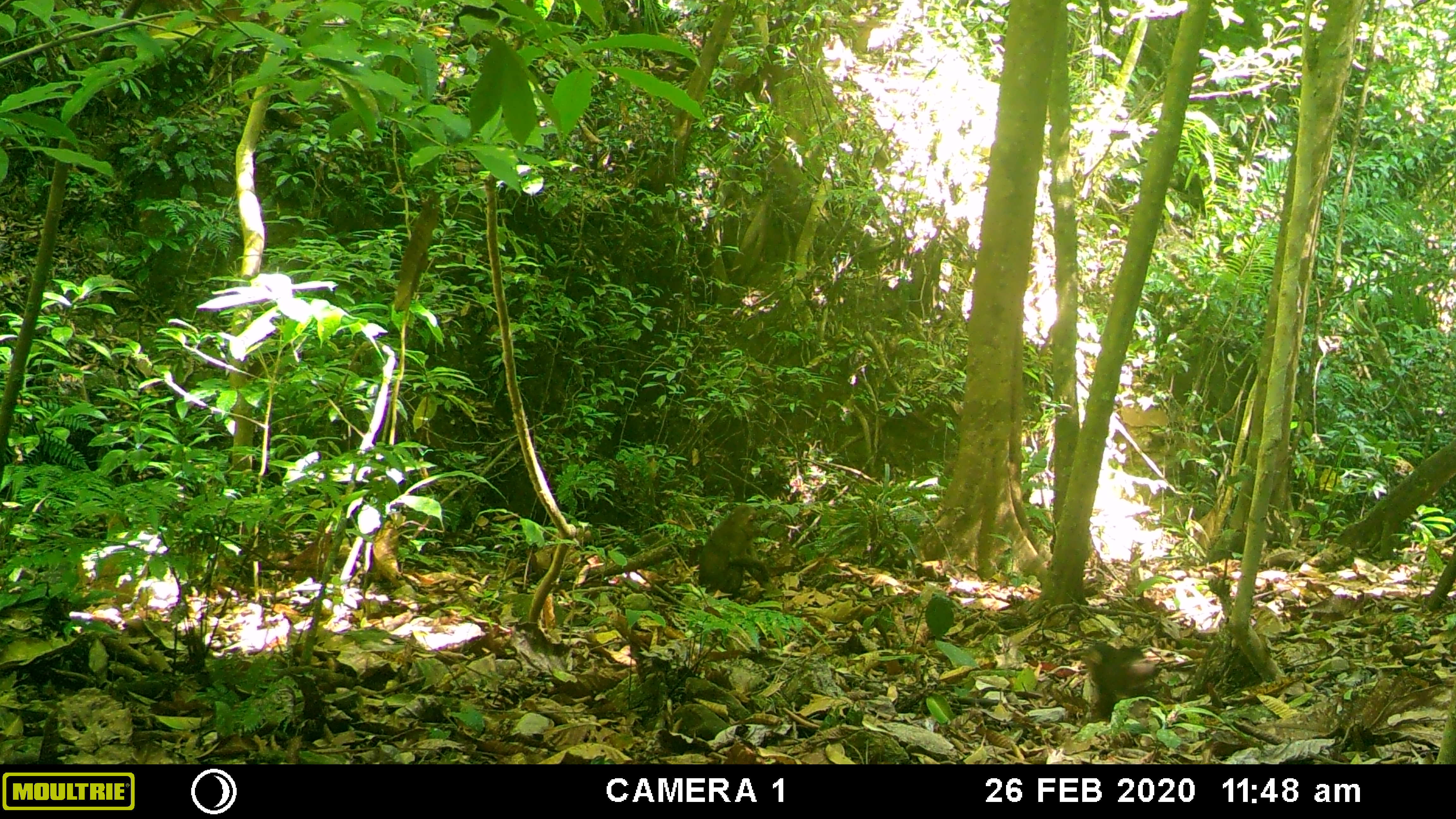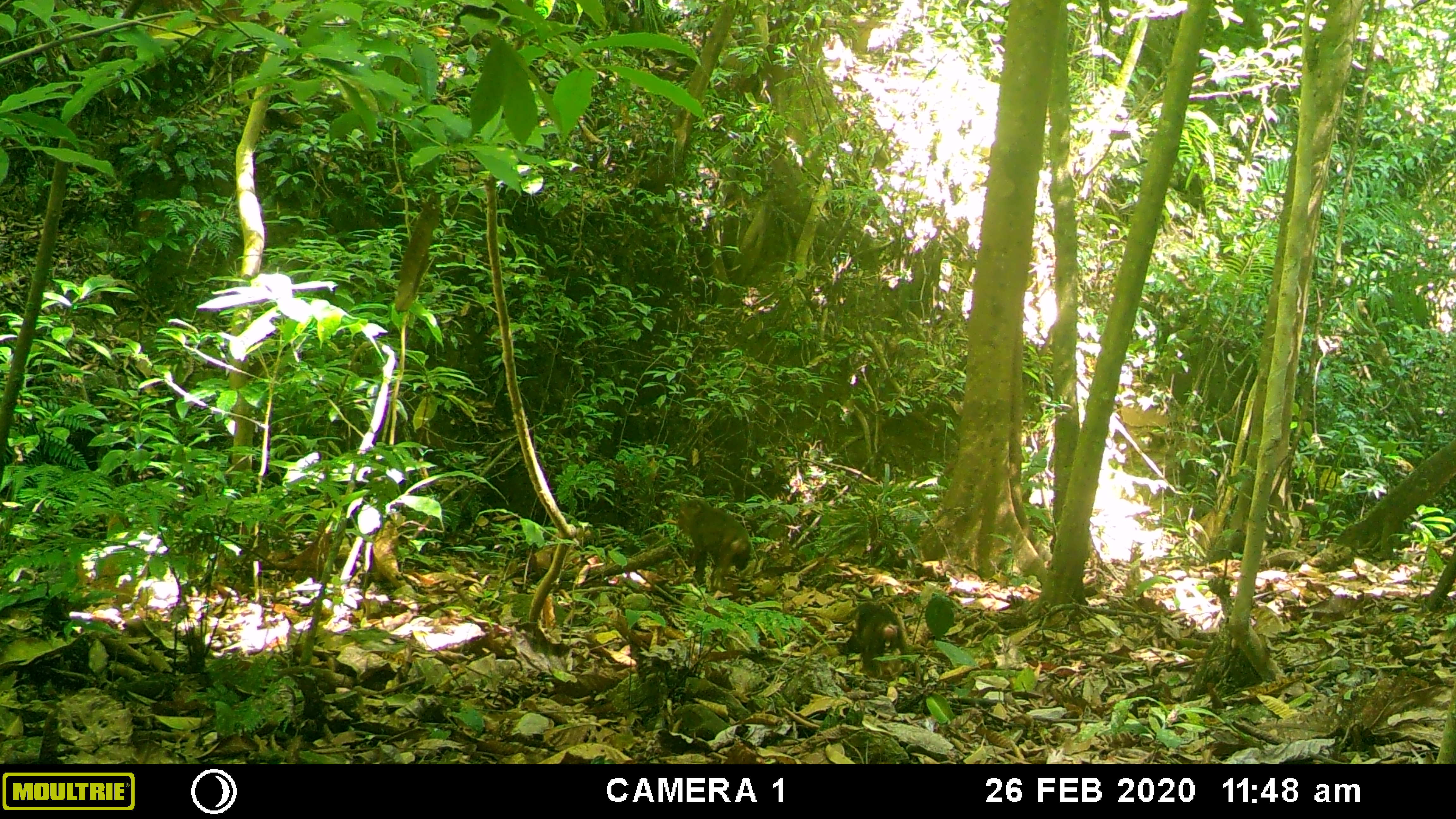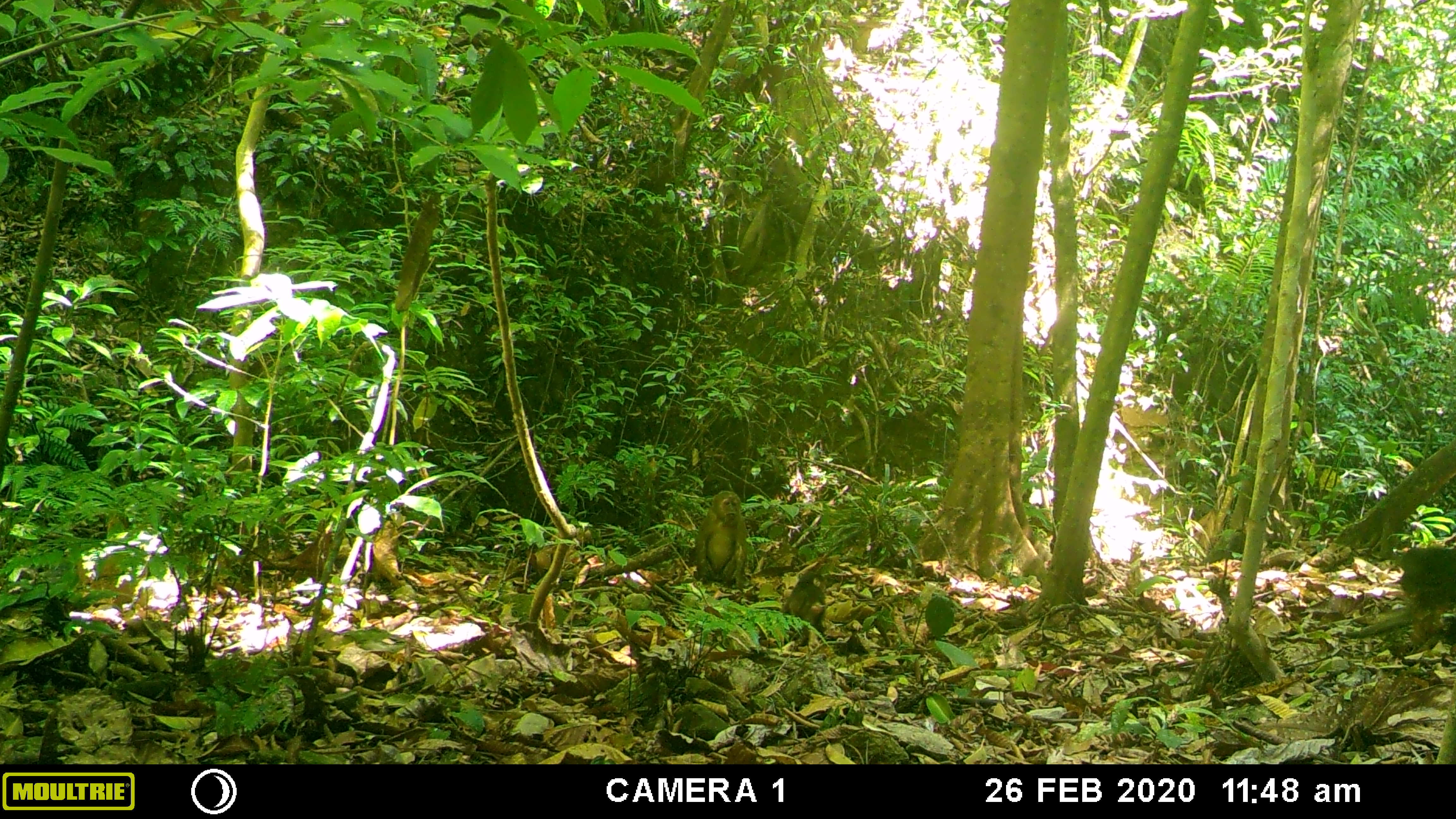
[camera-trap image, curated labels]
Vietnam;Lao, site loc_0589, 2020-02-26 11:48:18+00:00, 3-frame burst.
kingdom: Animalia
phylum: Chordata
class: Mammalia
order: Primates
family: Cercopithecidae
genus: Macaca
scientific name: Macaca arctoides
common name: stump-tailed macaque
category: stump tailed macaque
Stump tailed macaque (stump-tailed macaque) (Macaca arctoides). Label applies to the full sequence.